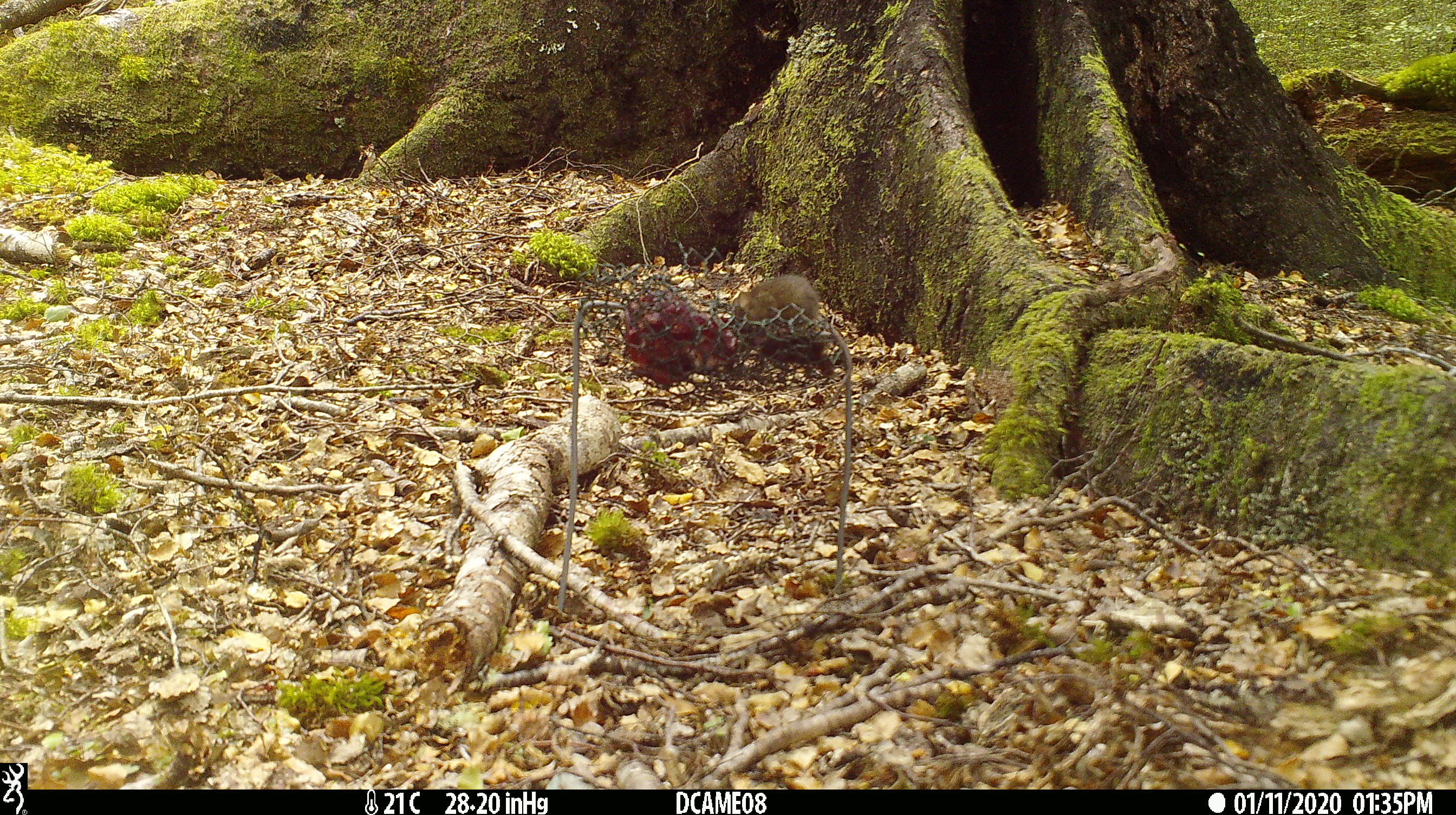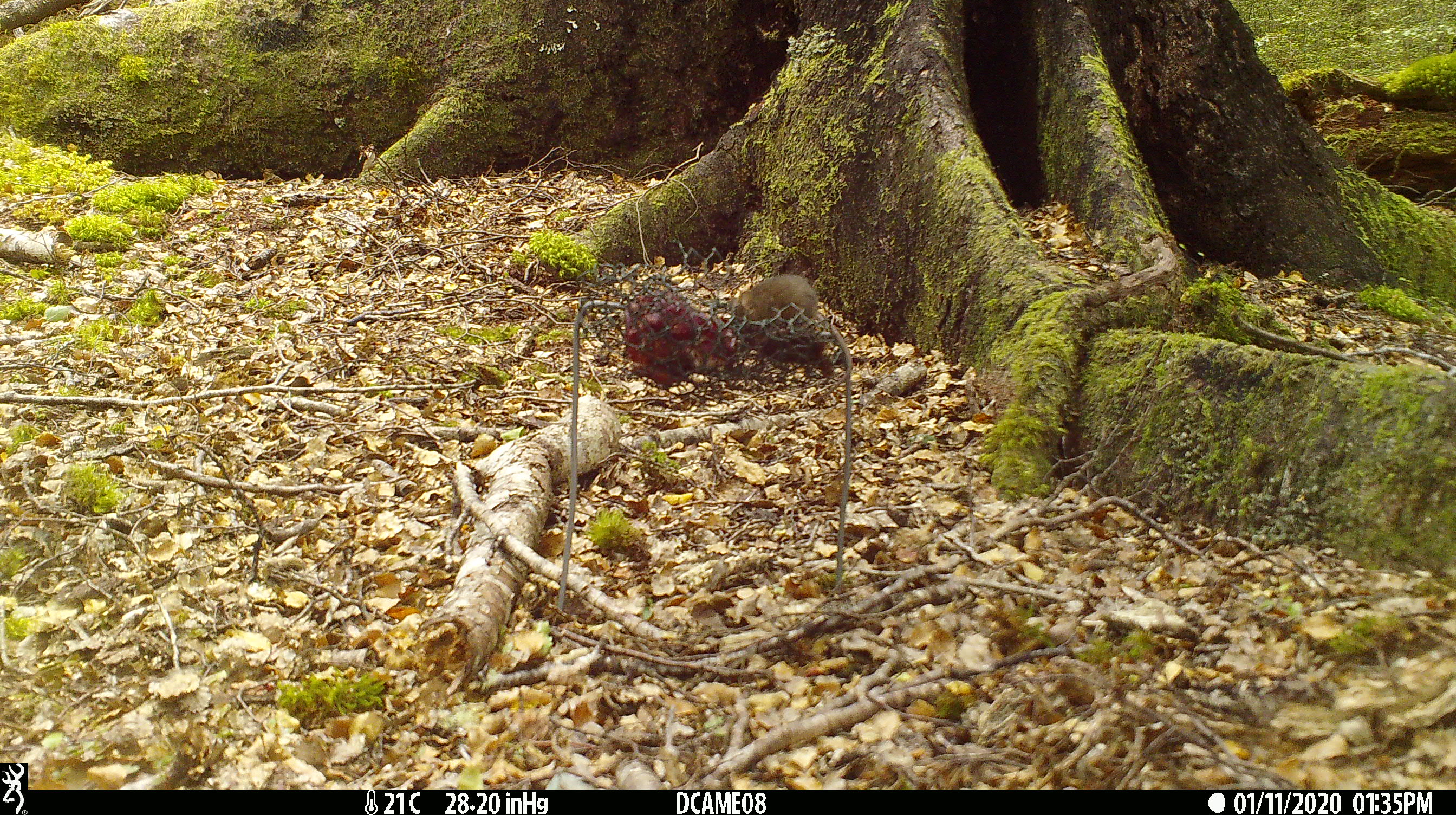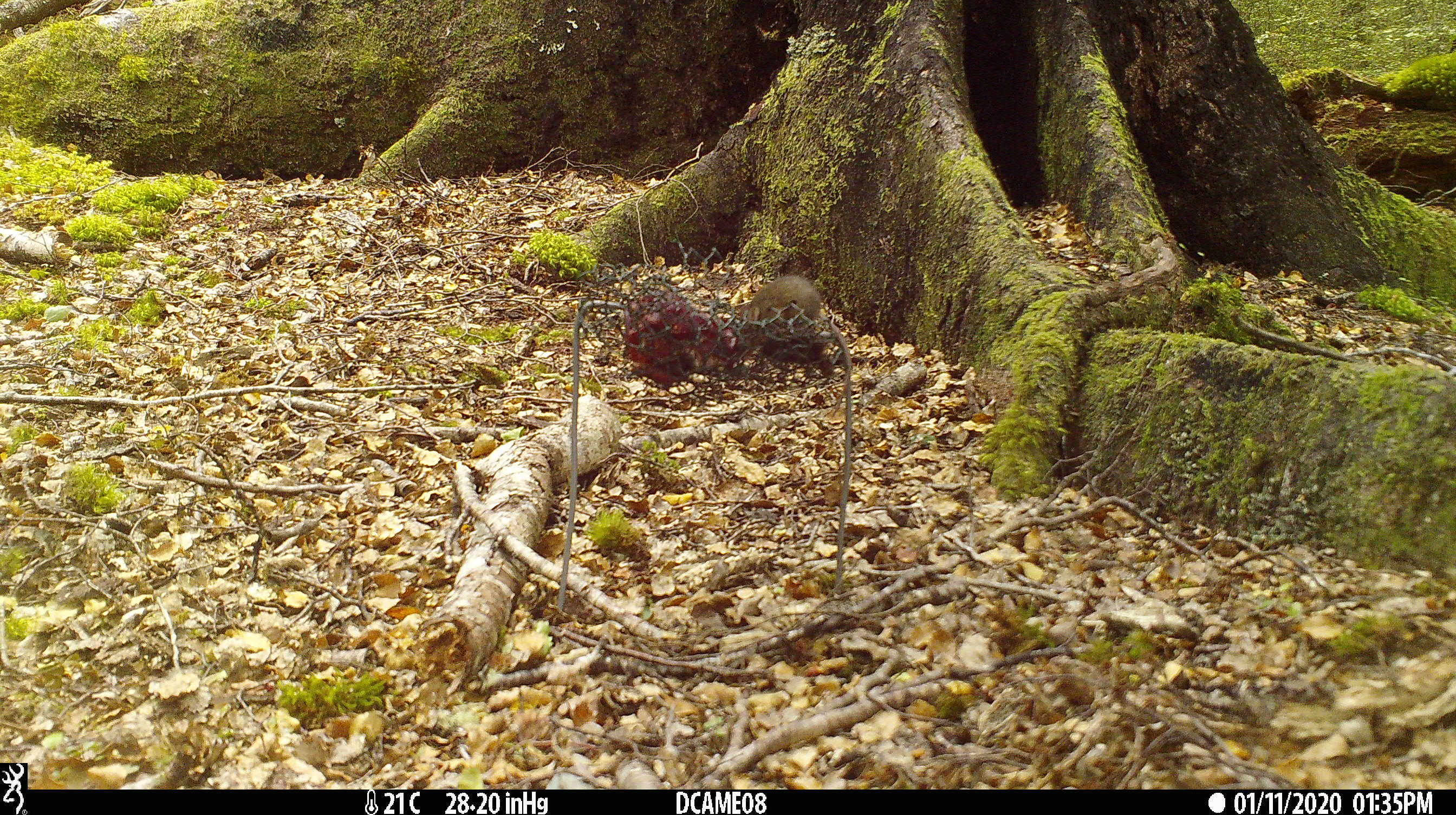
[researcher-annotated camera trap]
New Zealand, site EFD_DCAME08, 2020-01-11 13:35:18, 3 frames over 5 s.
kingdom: Animalia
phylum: Chordata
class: Mammalia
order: Rodentia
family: Muridae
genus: Mus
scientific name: Mus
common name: mouse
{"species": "mouse (Mus)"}